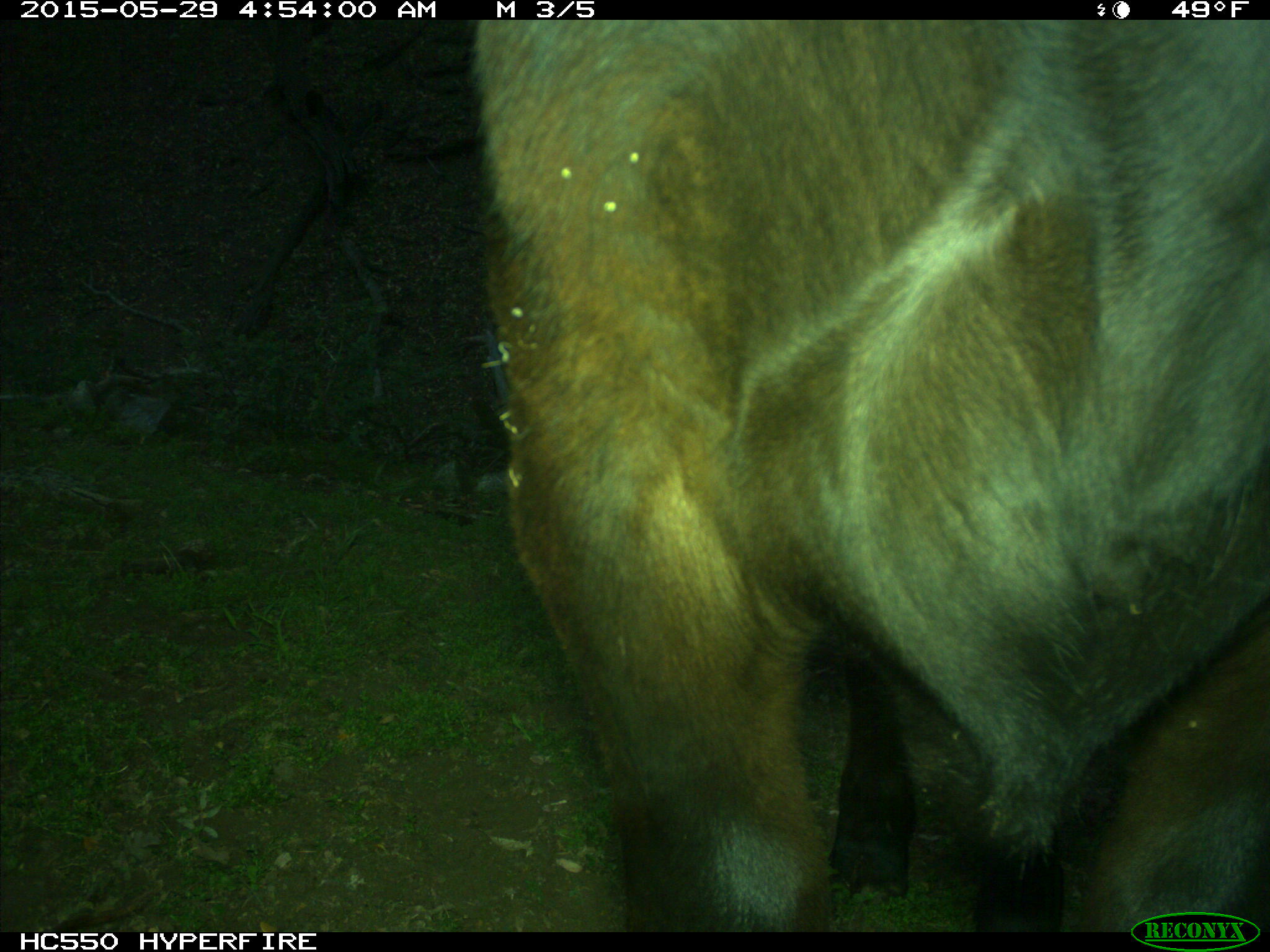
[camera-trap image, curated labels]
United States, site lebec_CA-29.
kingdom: Animalia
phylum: Chordata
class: Mammalia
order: Artiodactyla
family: Bovidae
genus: Bos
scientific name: Bos taurus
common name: domestic cow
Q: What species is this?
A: Bos taurus (domestic cow).